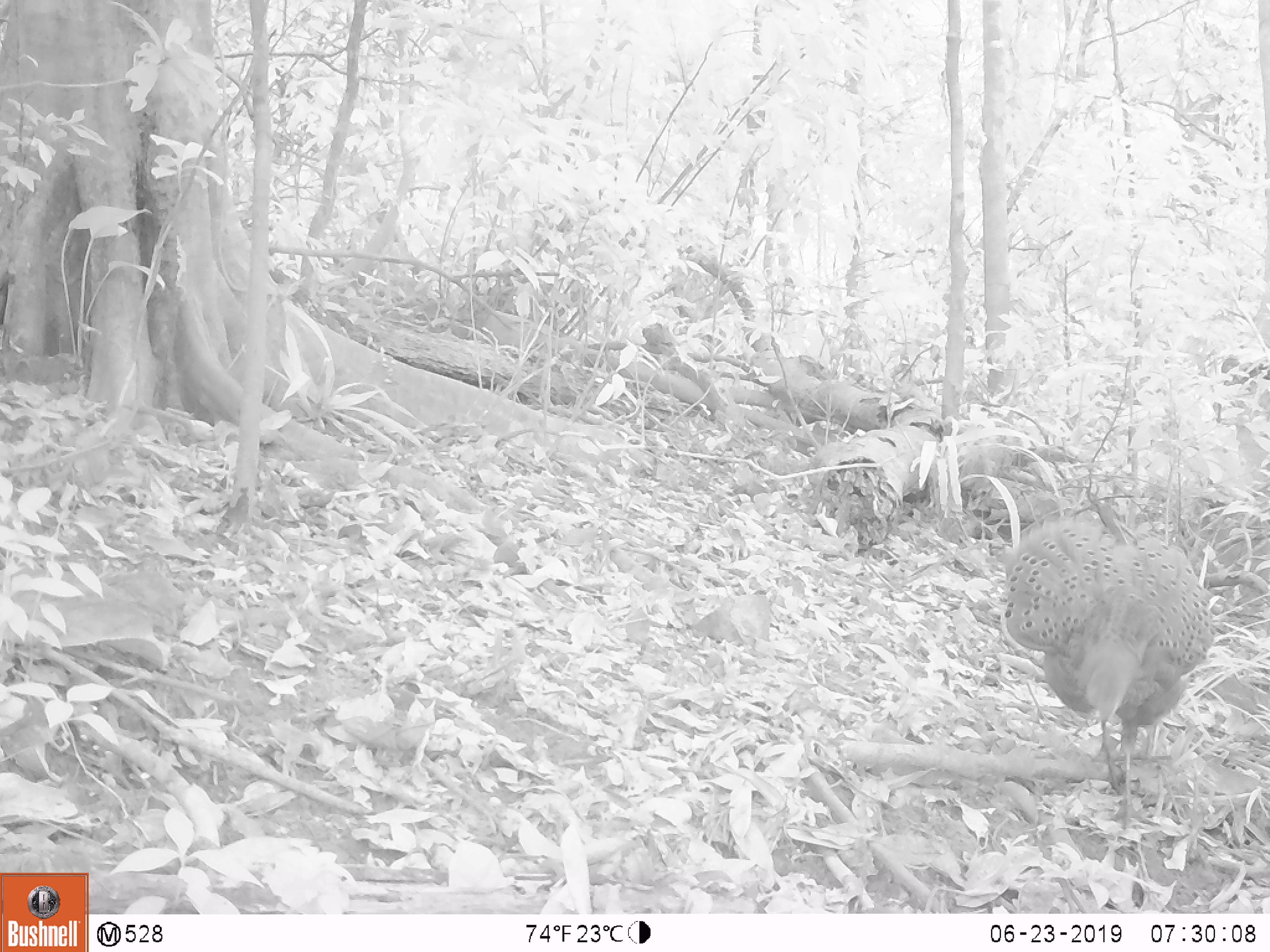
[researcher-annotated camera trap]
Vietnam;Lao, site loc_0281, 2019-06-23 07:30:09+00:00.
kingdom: Animalia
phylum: Chordata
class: Aves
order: Galliformes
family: Phasianidae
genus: Polyplectron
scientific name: Polyplectron bicalcaratum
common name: gray peacock-pheasant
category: grey peacock pheasant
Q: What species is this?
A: Grey peacock pheasant (gray peacock-pheasant) (Polyplectron bicalcaratum).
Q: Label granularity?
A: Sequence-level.